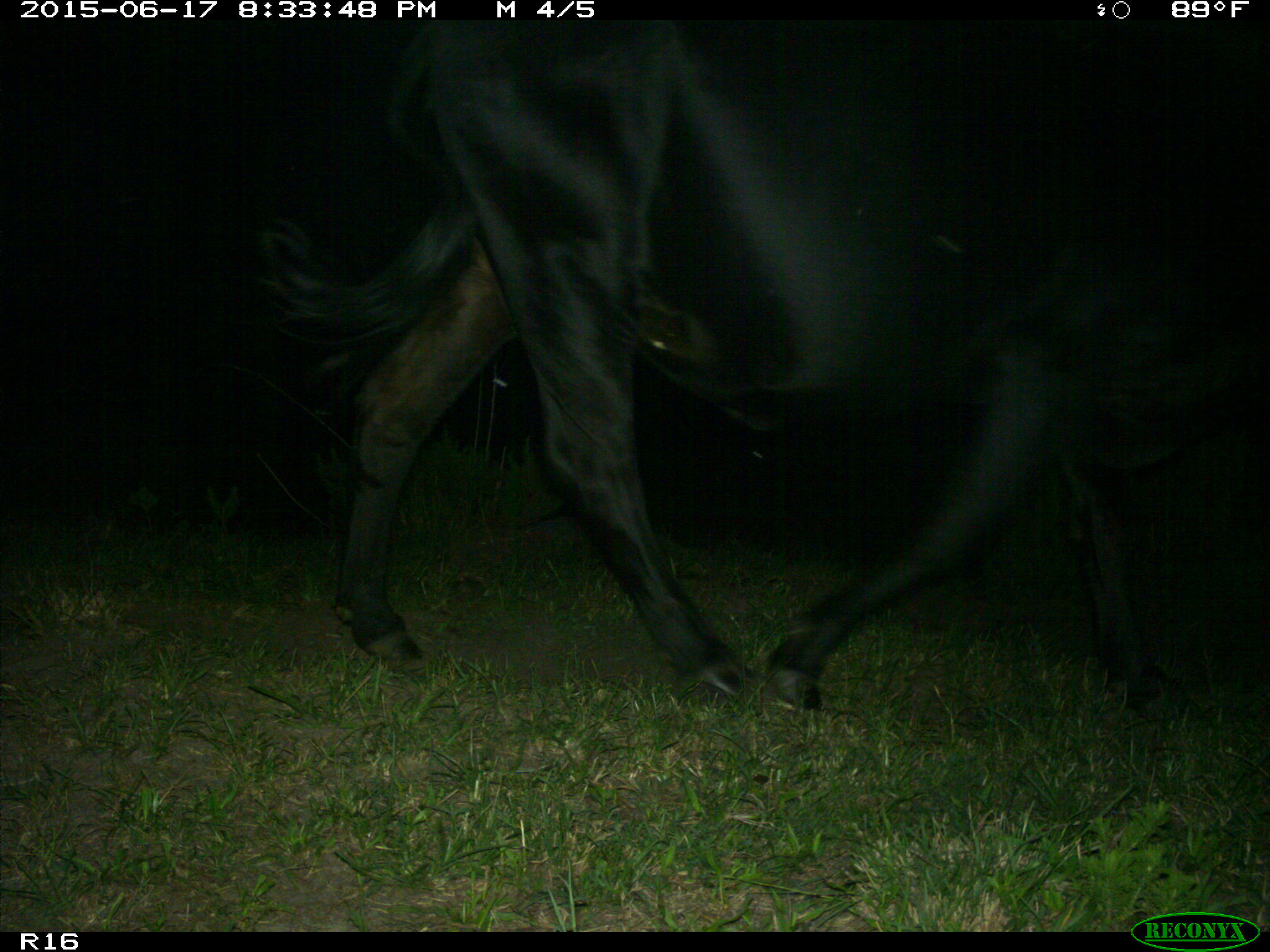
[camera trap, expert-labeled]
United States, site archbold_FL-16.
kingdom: Animalia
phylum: Chordata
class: Mammalia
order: Artiodactyla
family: Bovidae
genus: Bos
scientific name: Bos taurus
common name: domestic cow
Bos taurus (domestic cow).